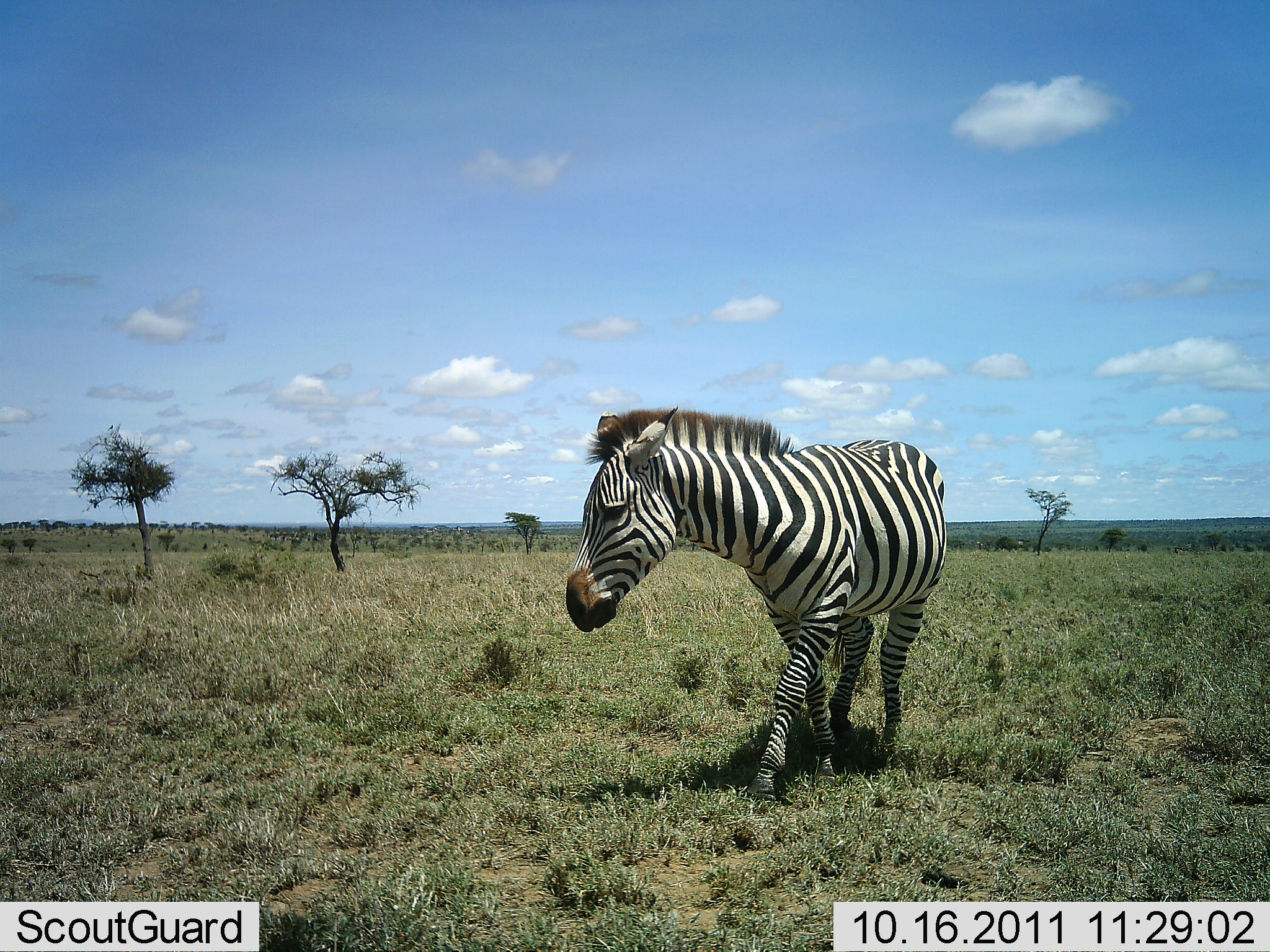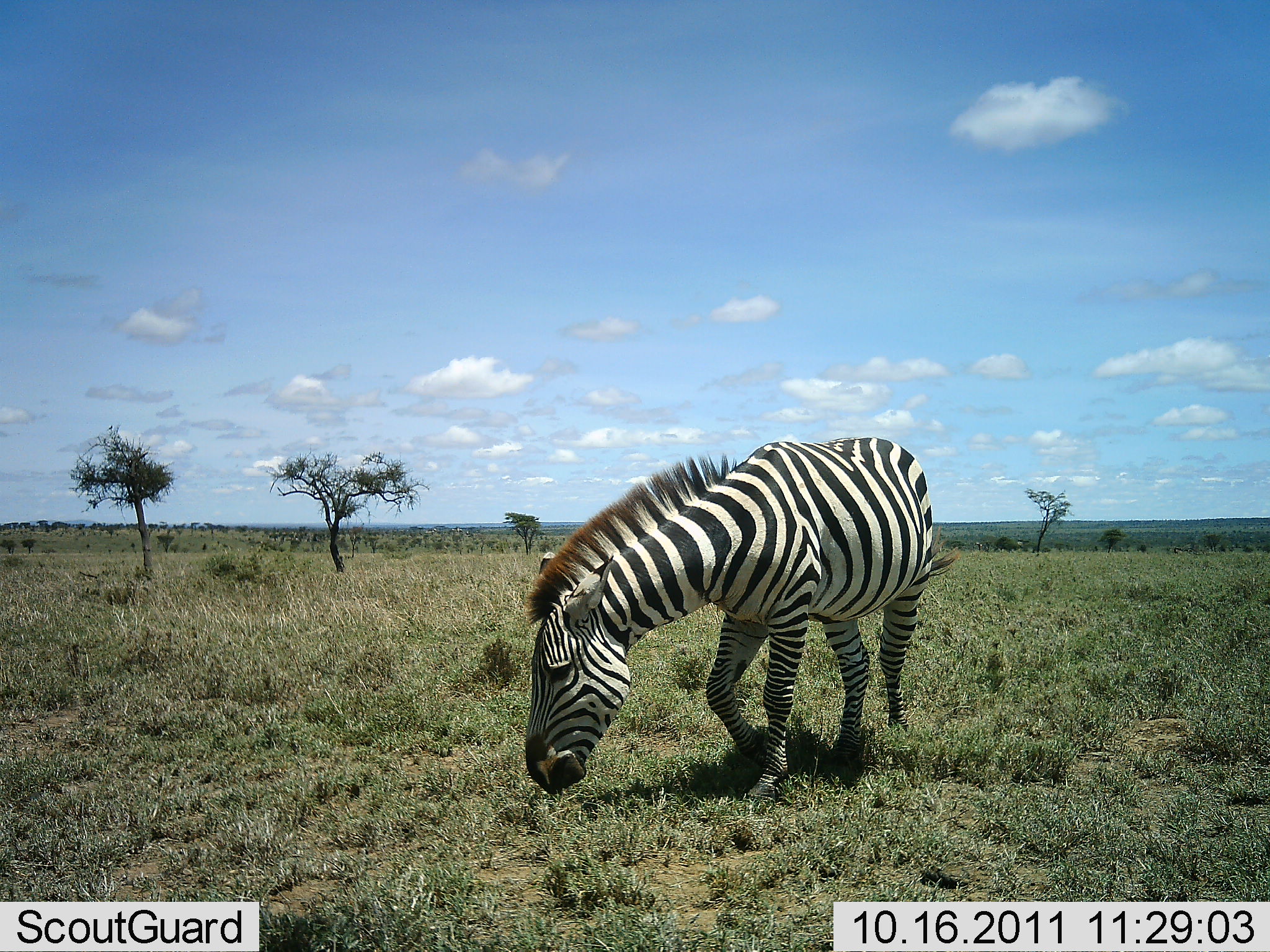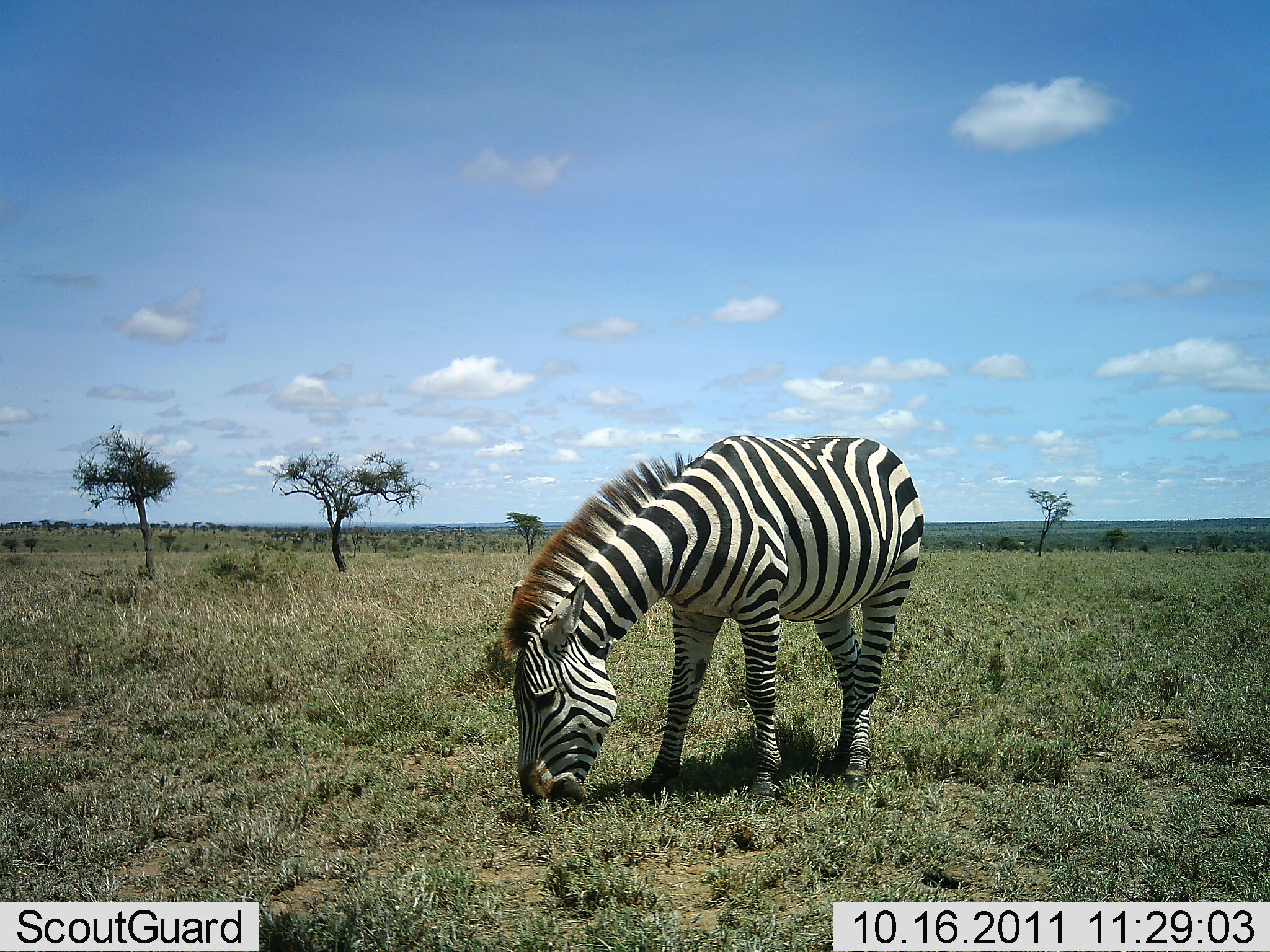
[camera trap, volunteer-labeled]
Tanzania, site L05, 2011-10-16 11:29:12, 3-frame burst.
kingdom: Animalia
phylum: Chordata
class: Mammalia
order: Perissodactyla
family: Equidae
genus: Equus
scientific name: Equus quagga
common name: plains zebra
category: zebra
Zebra (plains zebra) (Equus quagga), count 1. Behavior (volunteer vote fractions): standing 18%, resting 0%, moving 18%, interacting 0%. Young present (vote fraction): 0%. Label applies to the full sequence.